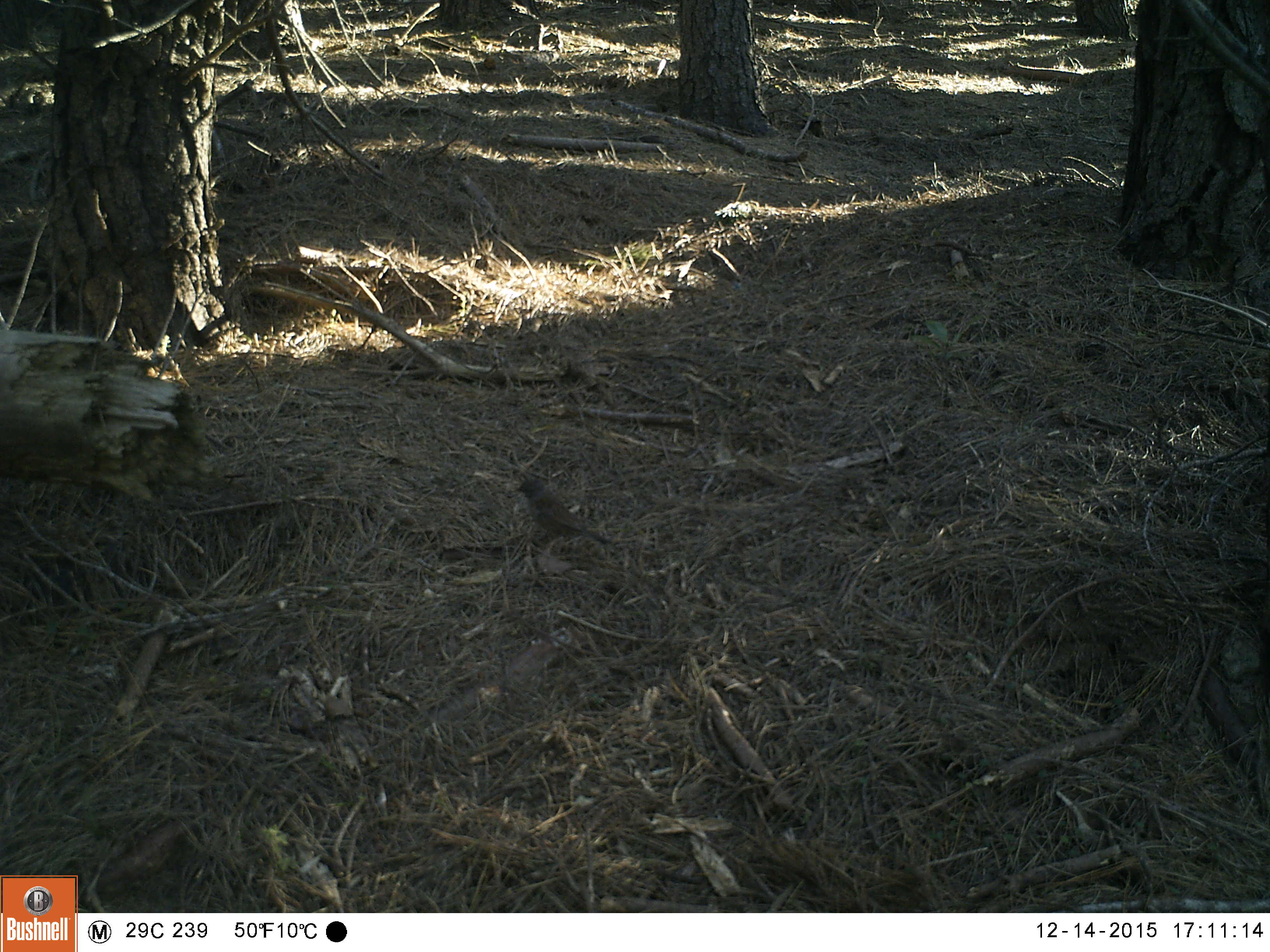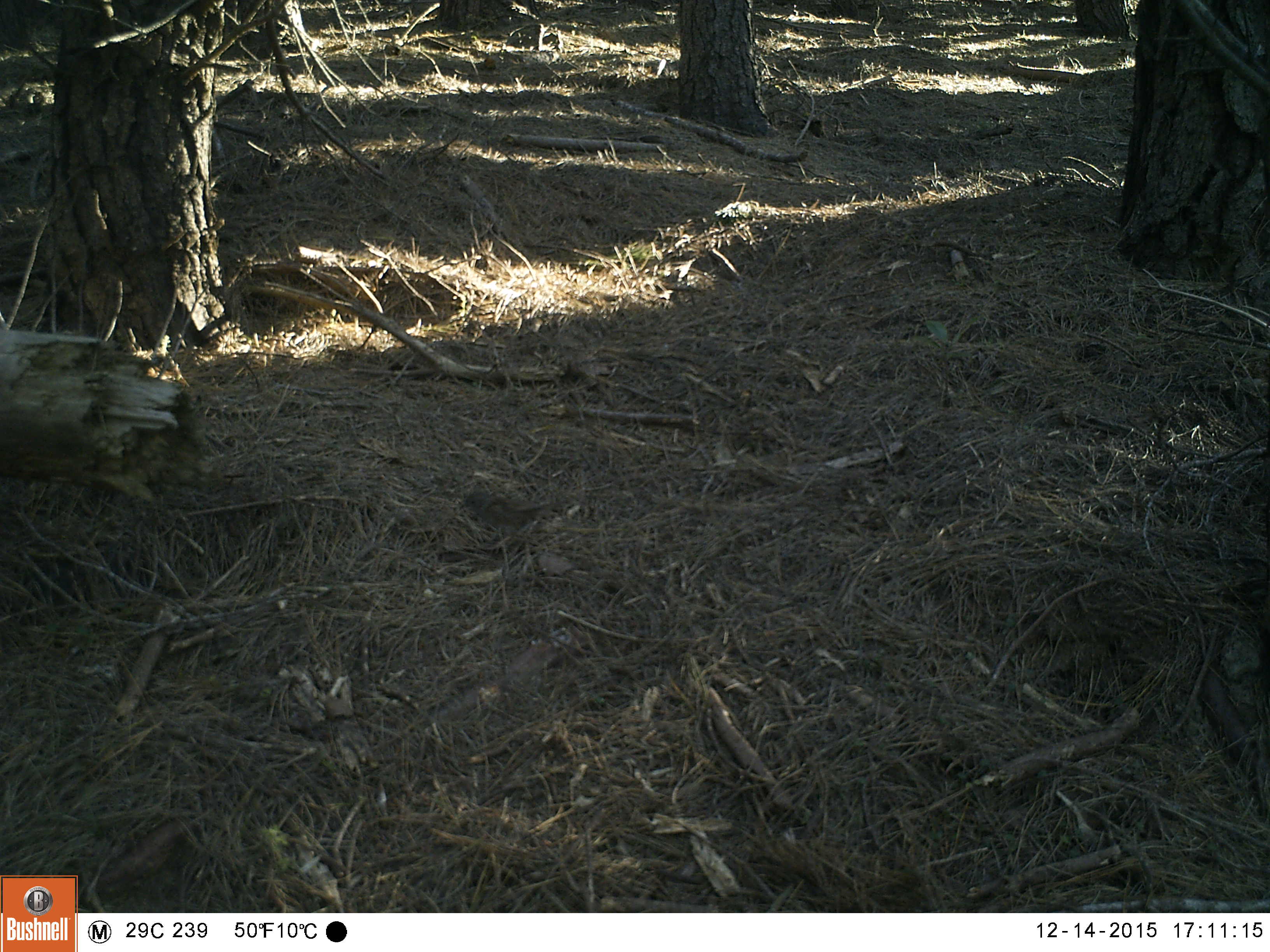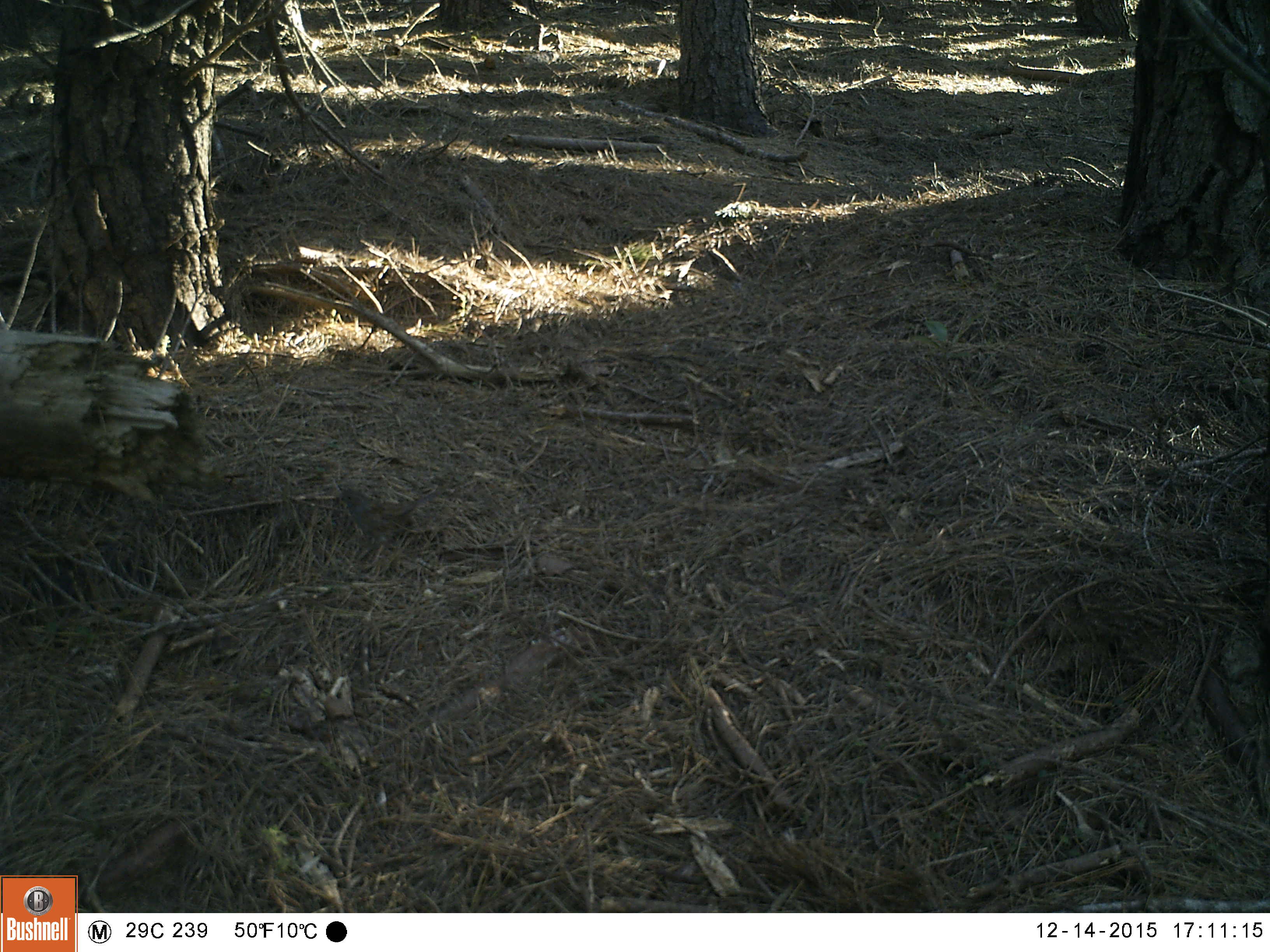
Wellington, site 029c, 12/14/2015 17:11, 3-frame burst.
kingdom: Animalia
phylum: Chordata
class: Aves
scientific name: Aves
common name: bird